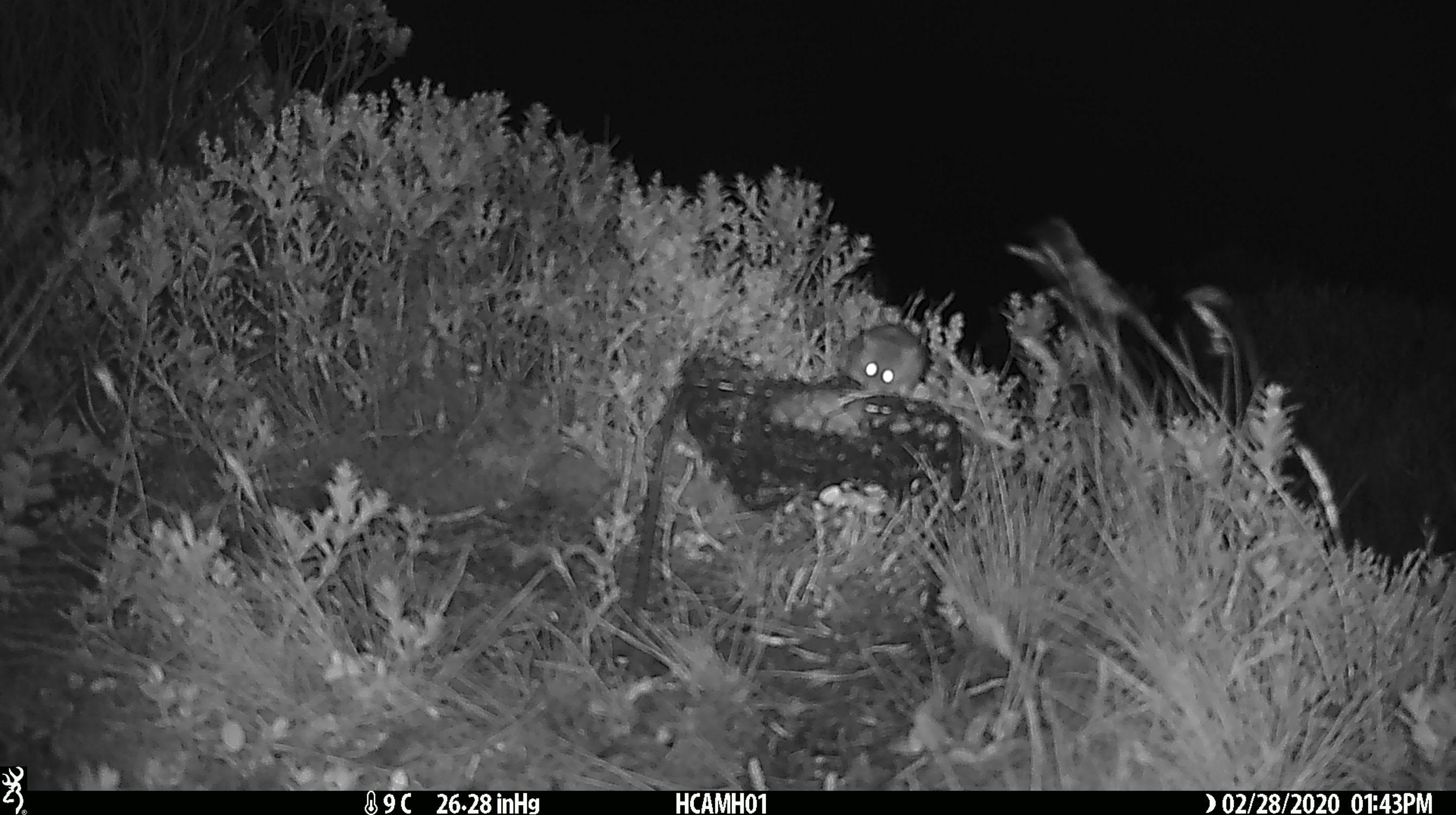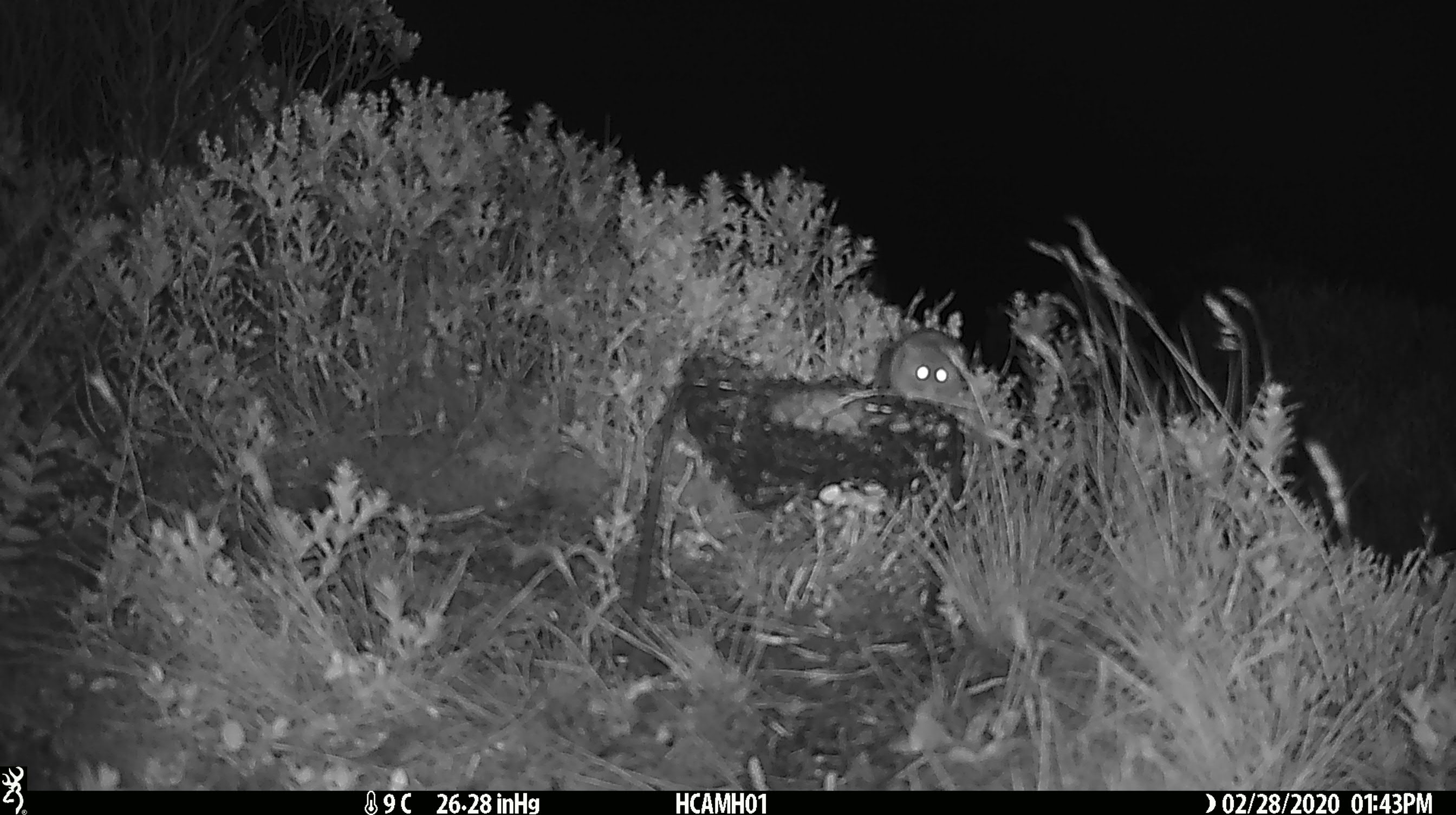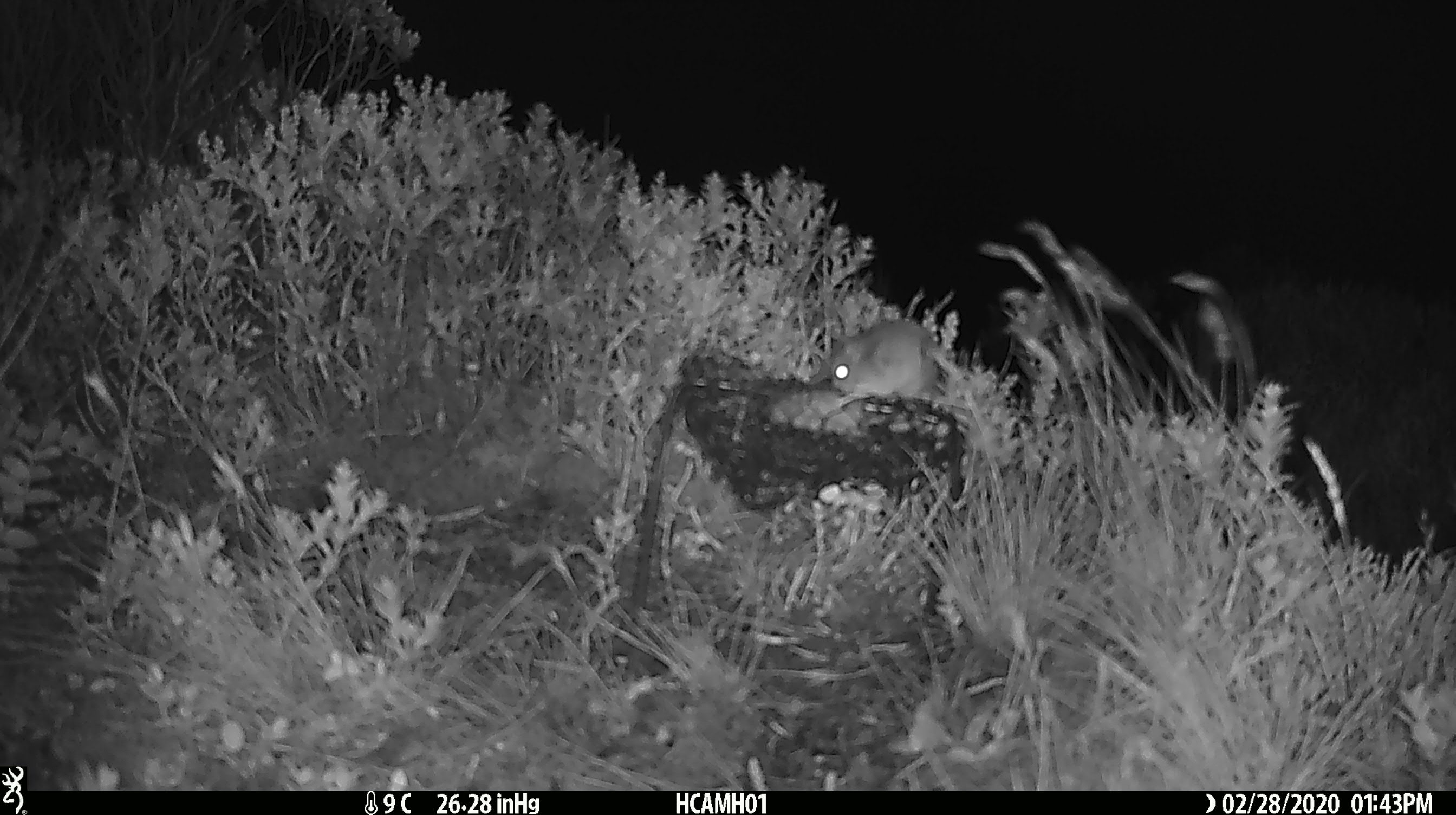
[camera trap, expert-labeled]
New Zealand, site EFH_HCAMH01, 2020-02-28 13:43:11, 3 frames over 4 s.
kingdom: Animalia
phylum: Chordata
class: Mammalia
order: Rodentia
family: Muridae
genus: Mus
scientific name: Mus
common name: mouse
Mouse (Mus).